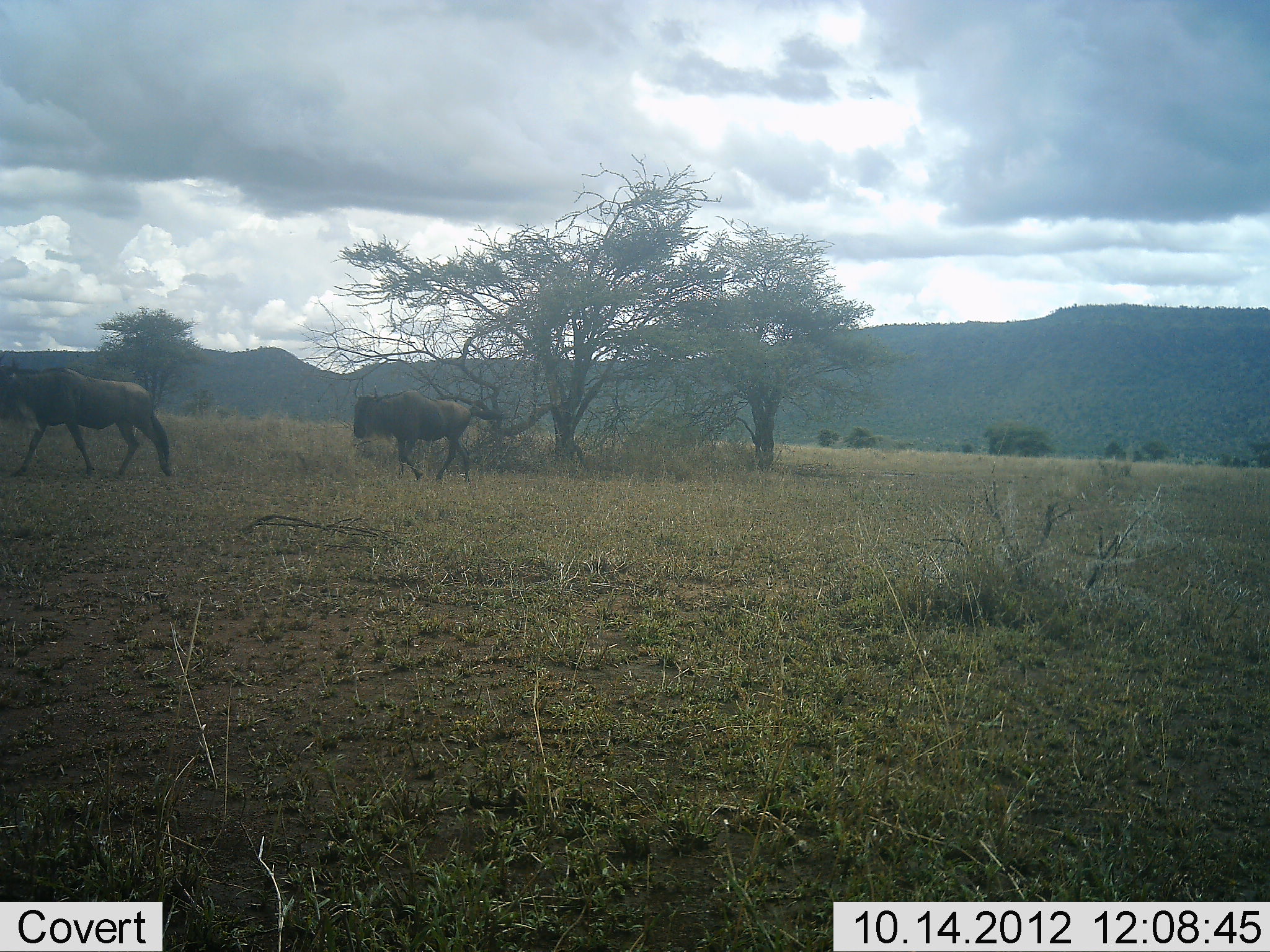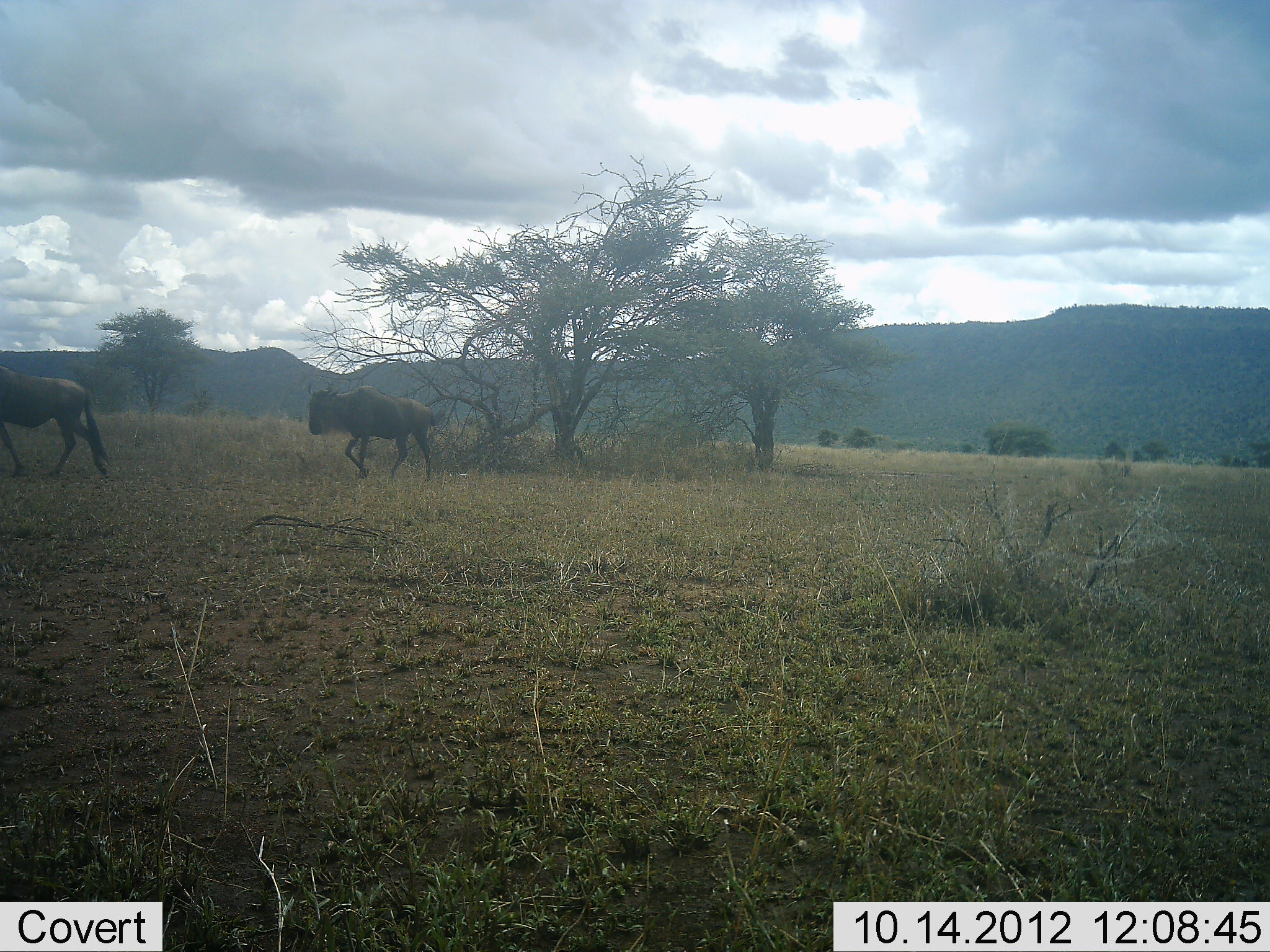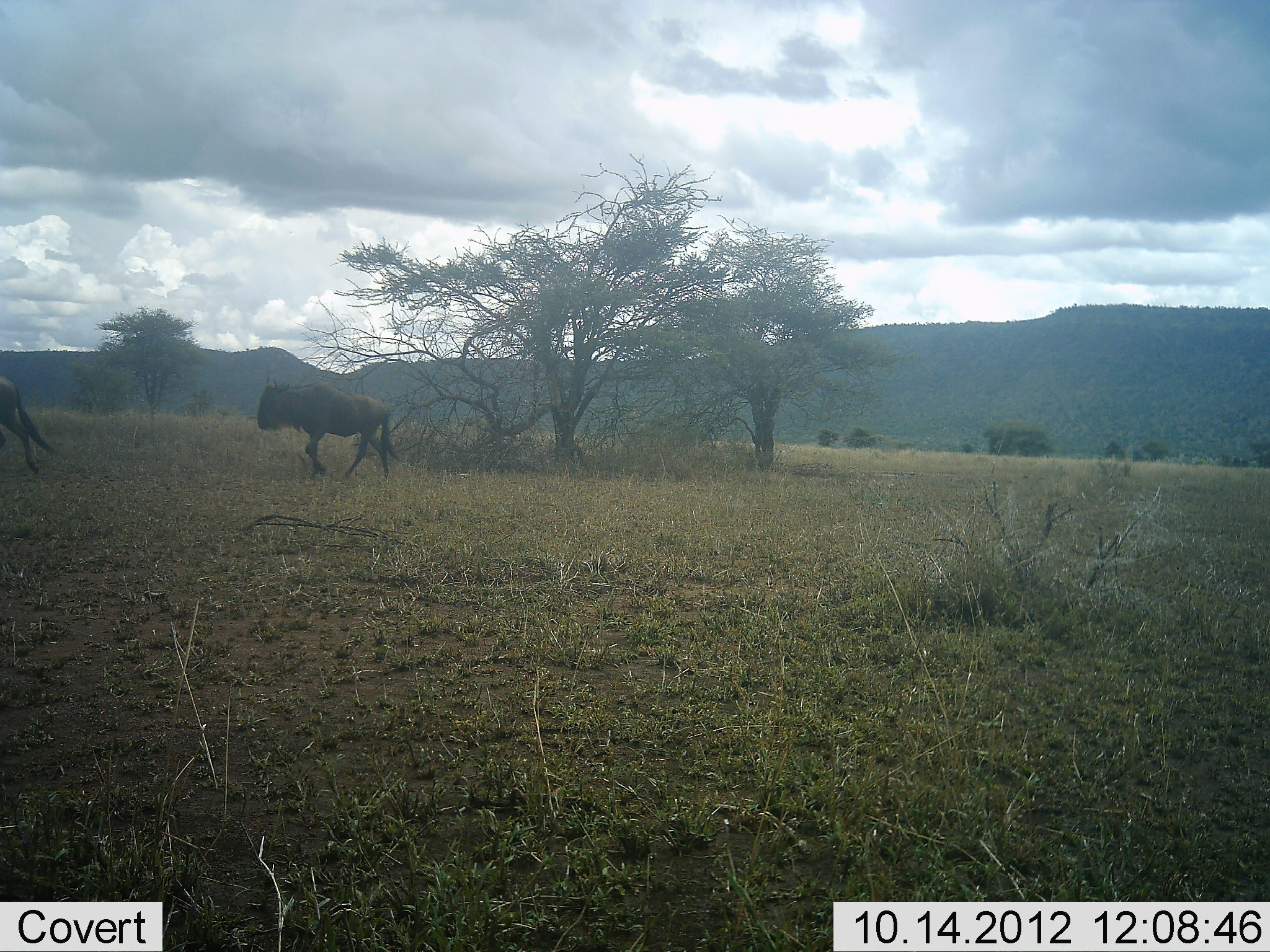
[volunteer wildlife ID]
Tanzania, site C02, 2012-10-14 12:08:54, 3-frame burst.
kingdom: Animalia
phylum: Chordata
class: Mammalia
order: Artiodactyla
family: Bovidae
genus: Connochaetes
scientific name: Connochaetes taurinus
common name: blue wildebeest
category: wildebeest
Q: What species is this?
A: Wildebeest (blue wildebeest) (Connochaetes taurinus).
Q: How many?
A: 2.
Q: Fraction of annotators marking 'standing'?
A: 0%.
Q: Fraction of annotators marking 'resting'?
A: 0%.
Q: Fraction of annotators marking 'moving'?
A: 100%.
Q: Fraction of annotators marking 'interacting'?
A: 0%.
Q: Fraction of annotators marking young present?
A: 0%.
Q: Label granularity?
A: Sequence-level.